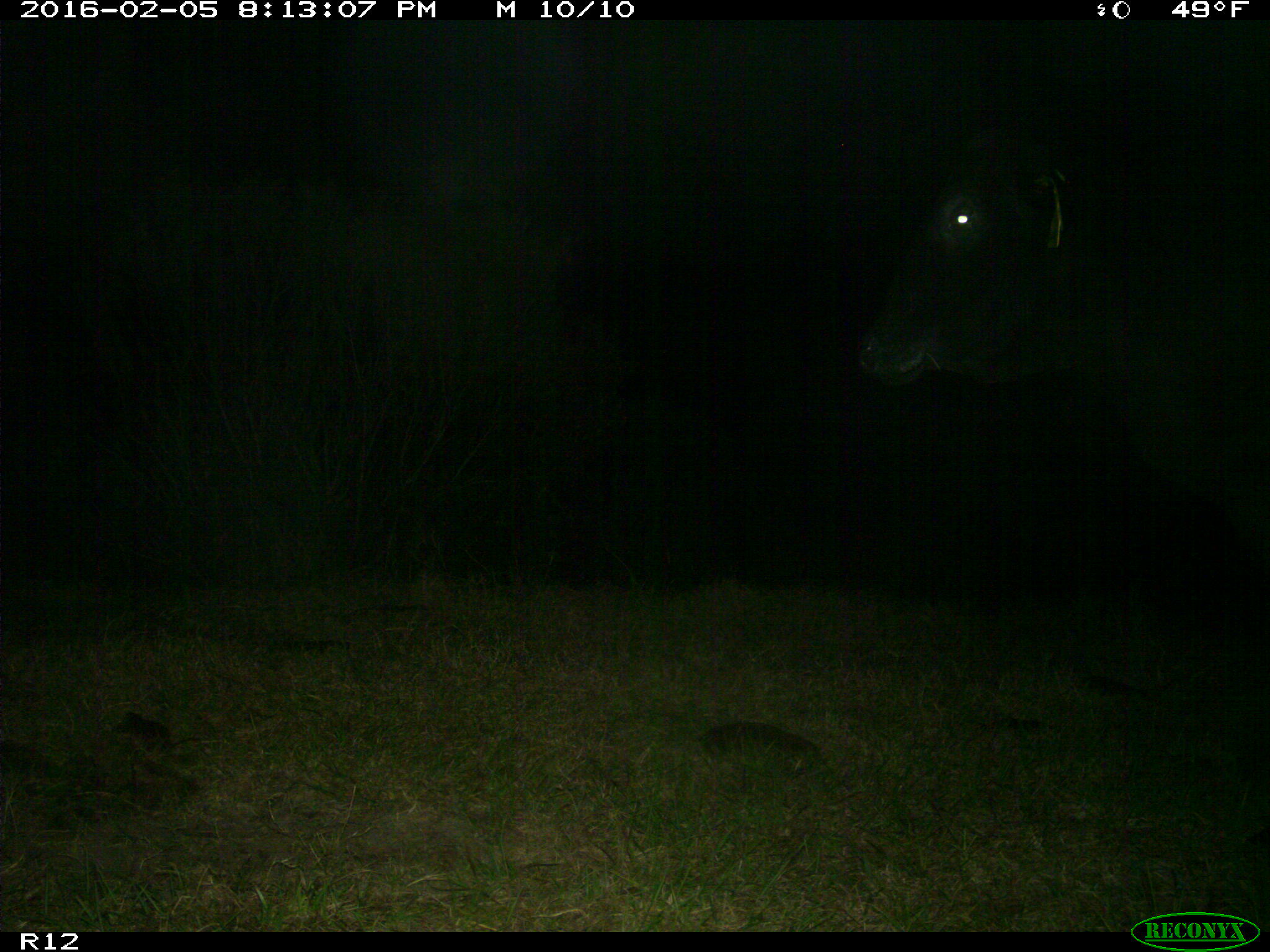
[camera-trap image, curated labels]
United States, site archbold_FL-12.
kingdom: Animalia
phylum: Chordata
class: Mammalia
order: Artiodactyla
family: Bovidae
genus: Bos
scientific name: Bos taurus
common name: domestic cow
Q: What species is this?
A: Bos taurus (domestic cow).